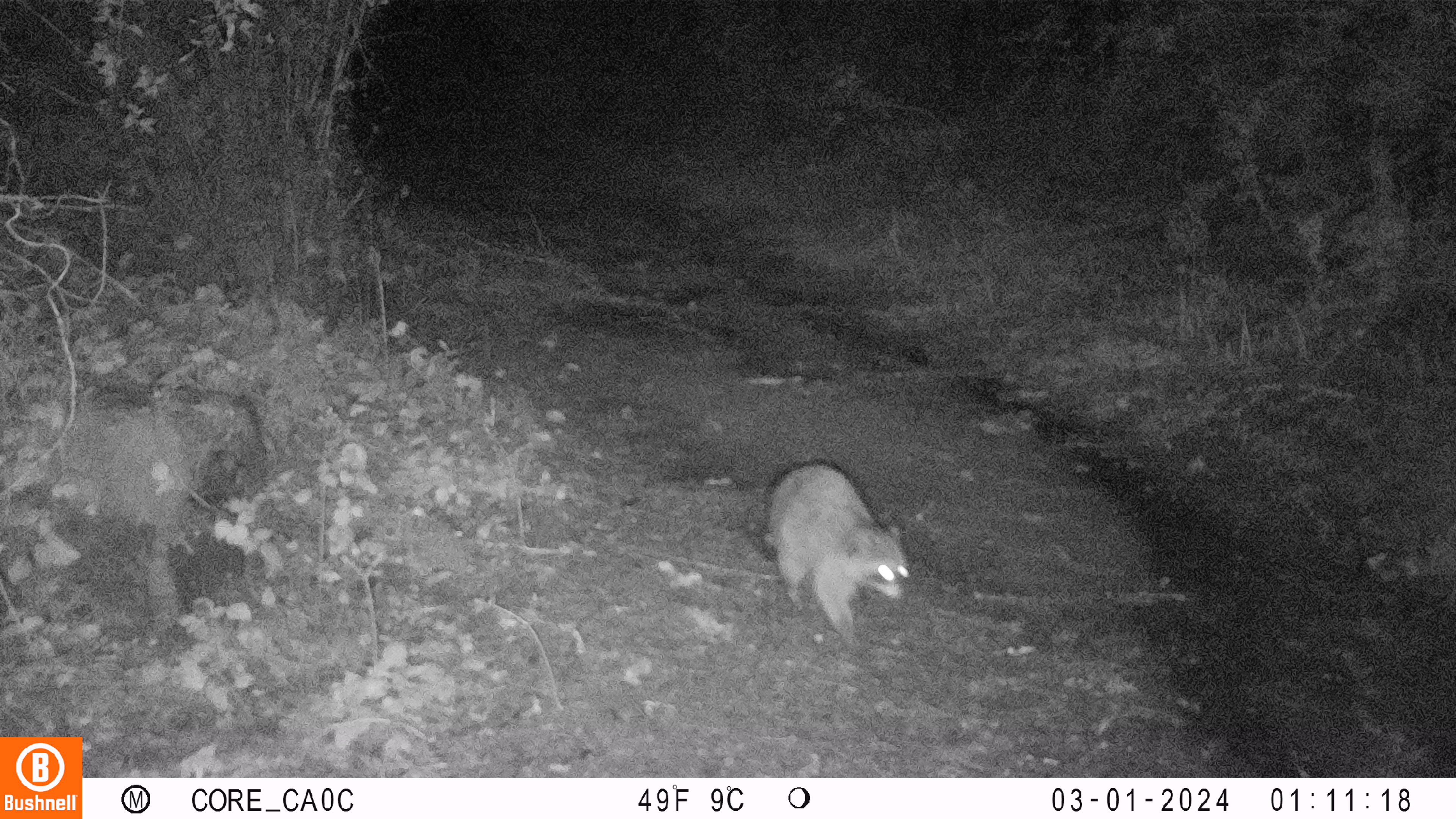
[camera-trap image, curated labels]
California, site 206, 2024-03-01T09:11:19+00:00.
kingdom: Animalia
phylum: Chordata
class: Mammalia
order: Carnivora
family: Procyonidae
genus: Procyon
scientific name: Procyon lotor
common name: raccoon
Raccoon (Procyon lotor).